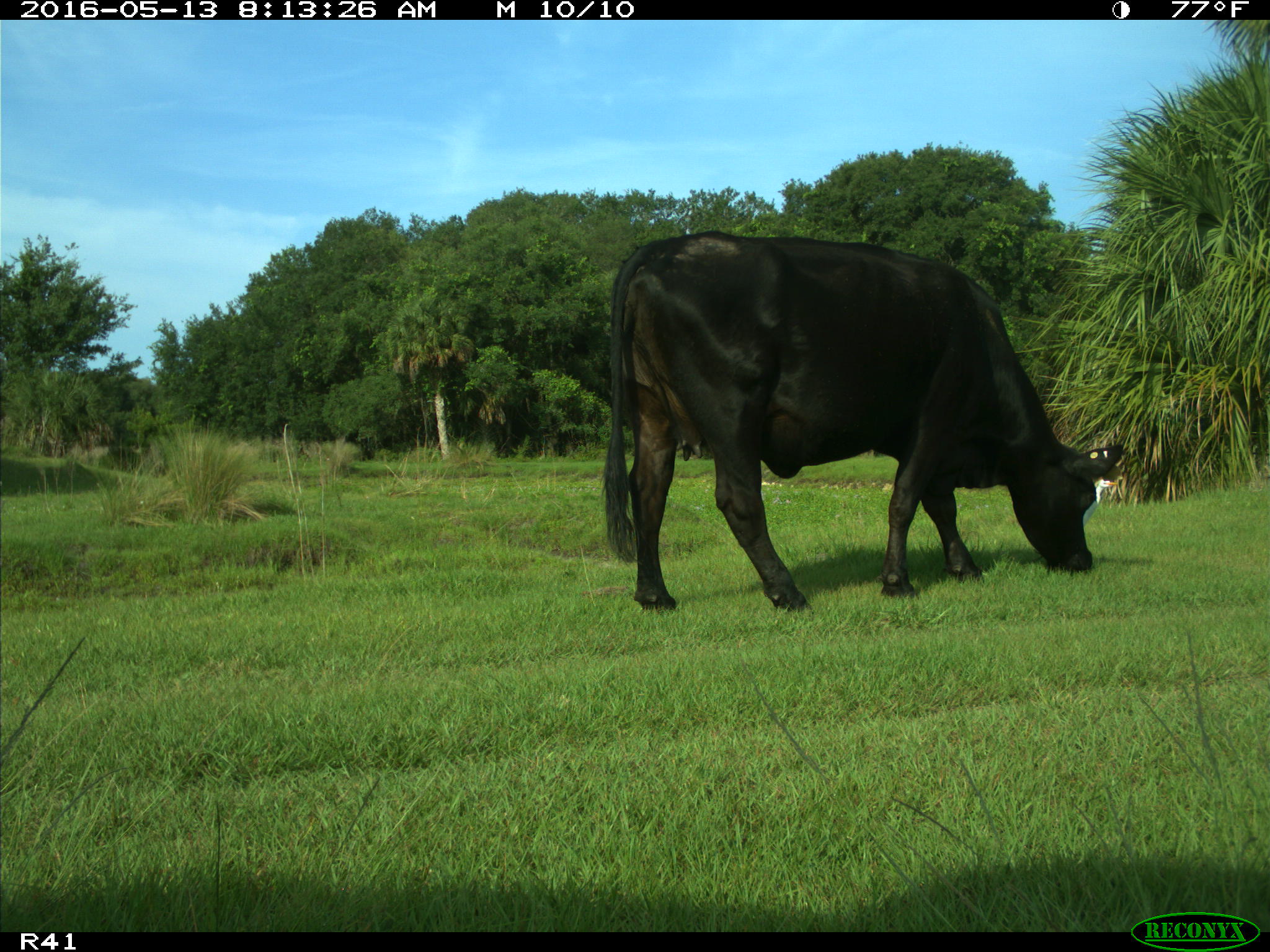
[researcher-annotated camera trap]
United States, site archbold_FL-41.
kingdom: Animalia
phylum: Chordata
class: Mammalia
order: Artiodactyla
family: Bovidae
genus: Bos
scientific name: Bos taurus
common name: domestic cow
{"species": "Bos taurus (domestic cow)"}